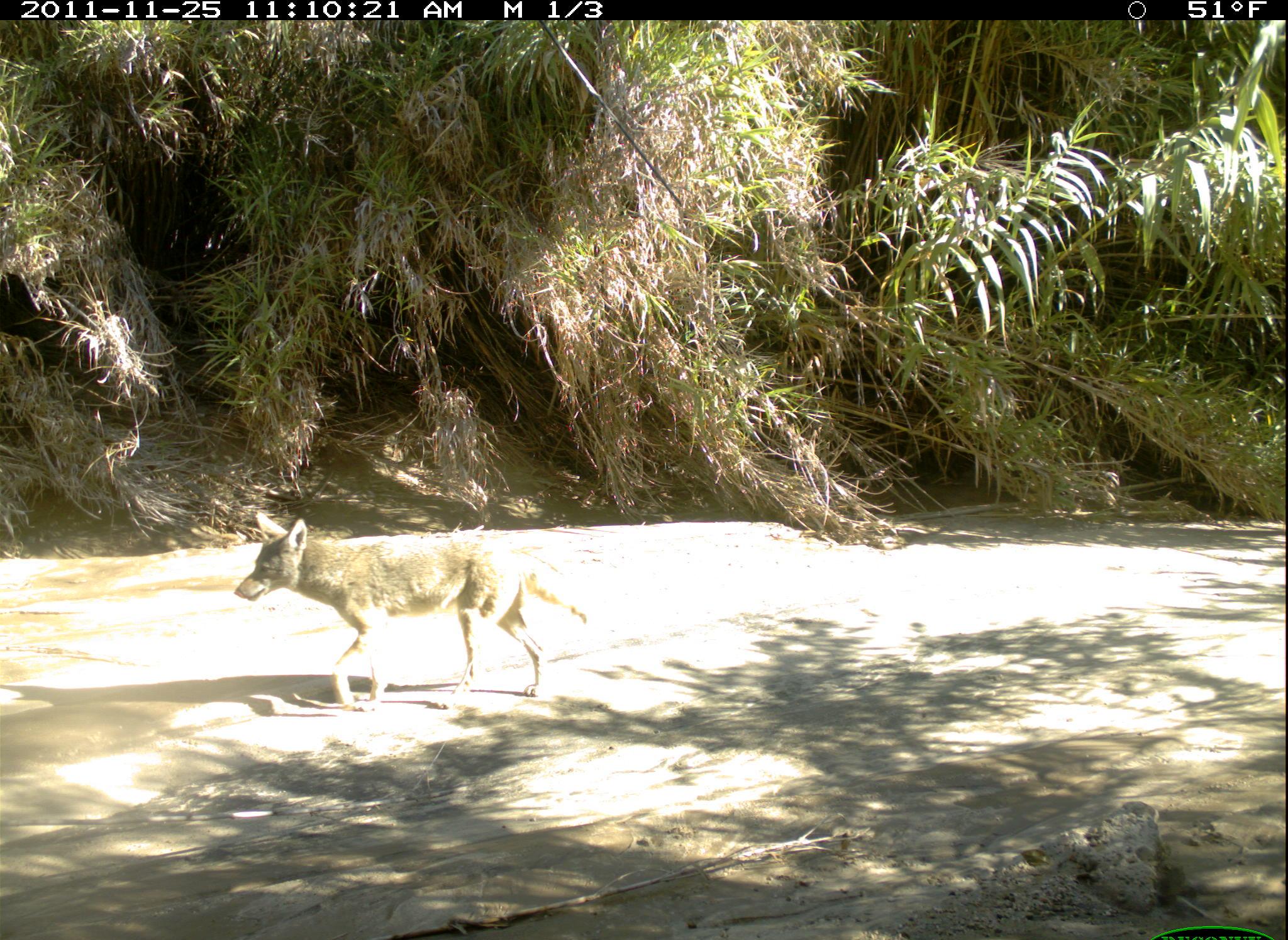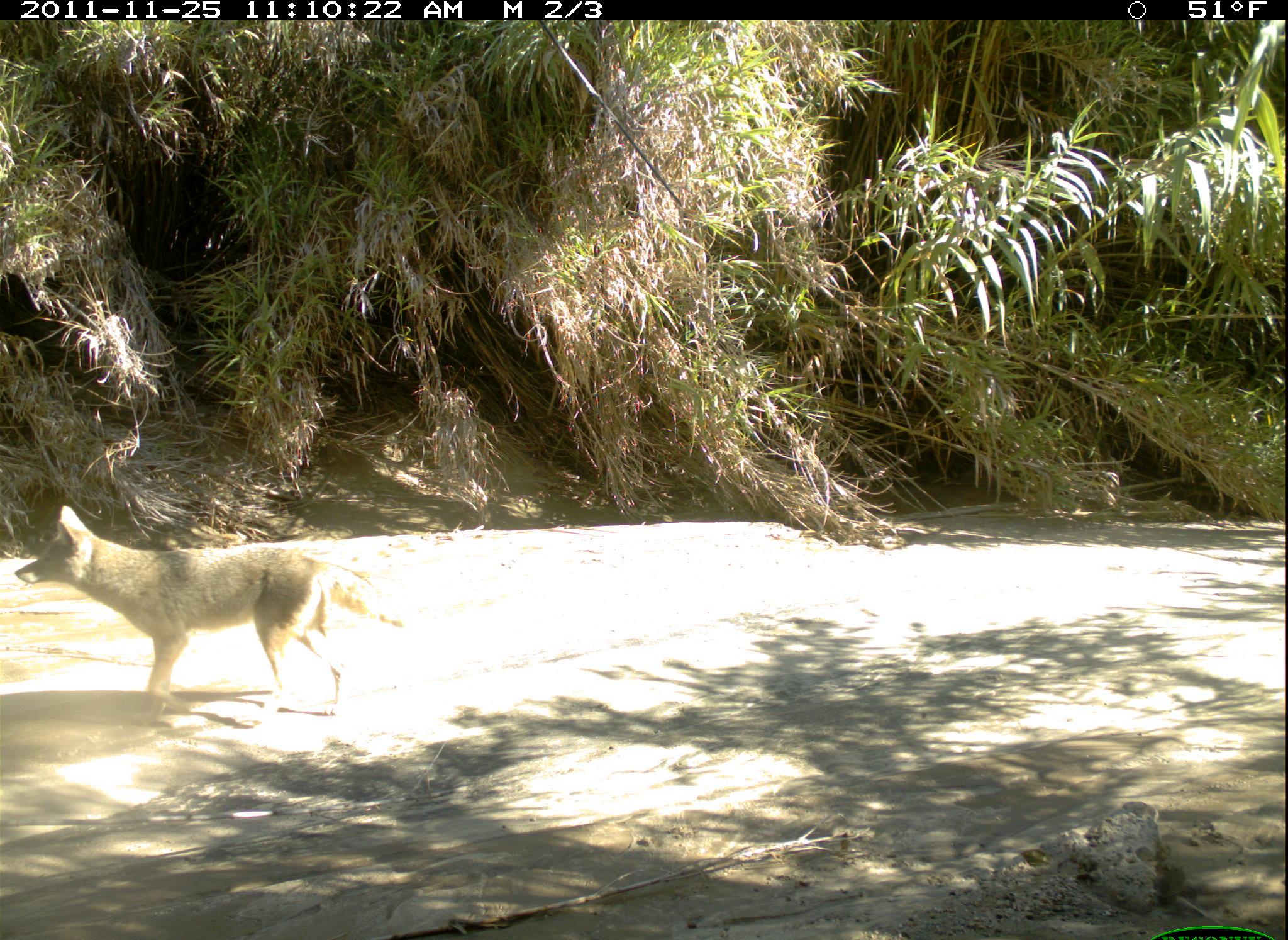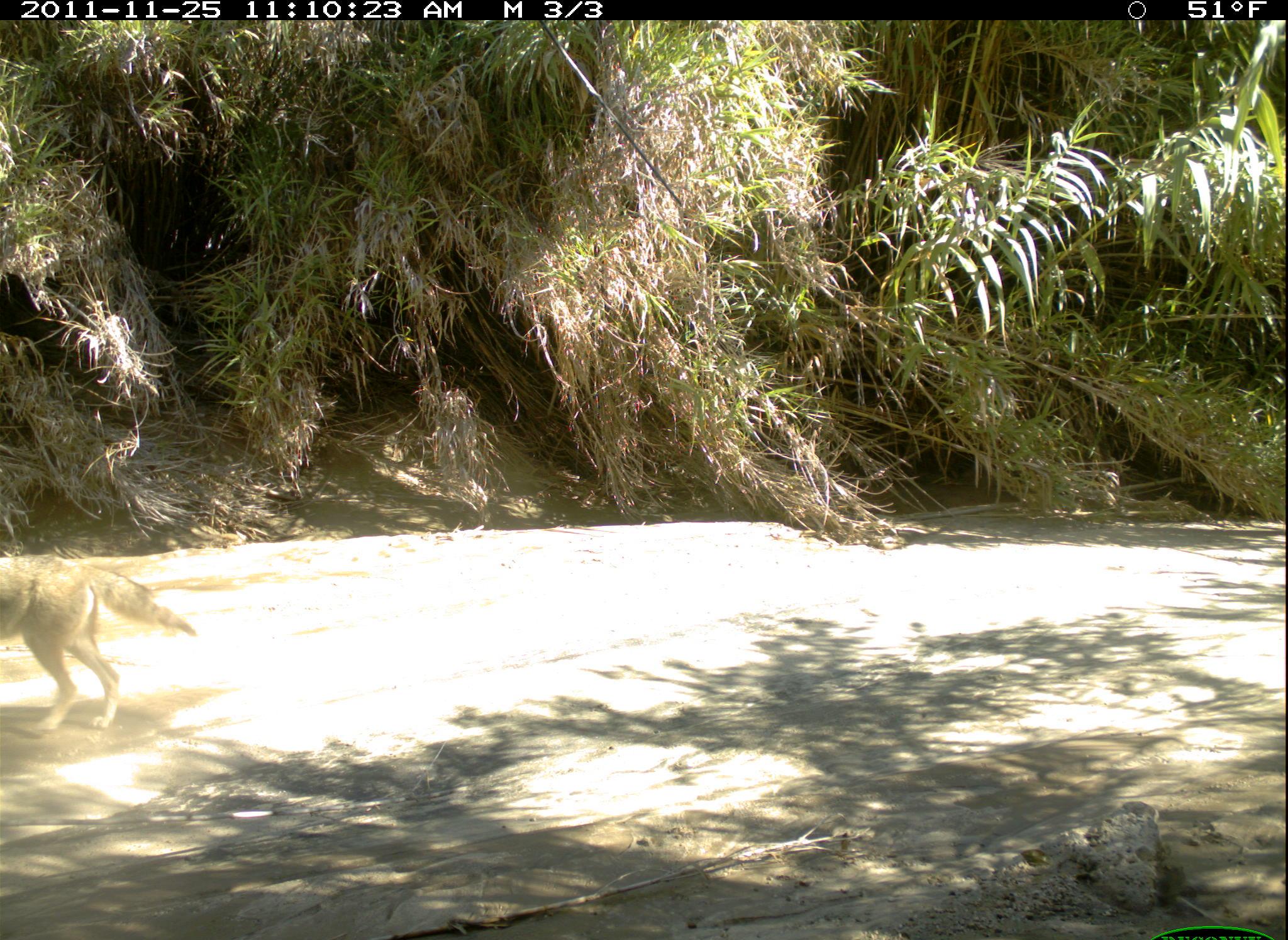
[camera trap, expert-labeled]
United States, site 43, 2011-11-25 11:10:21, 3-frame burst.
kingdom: Animalia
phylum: Chordata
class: Mammalia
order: Carnivora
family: Canidae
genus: Canis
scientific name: Canis latrans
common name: coyote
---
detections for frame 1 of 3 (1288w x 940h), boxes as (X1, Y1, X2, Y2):
coyote: (232, 506, 602, 714)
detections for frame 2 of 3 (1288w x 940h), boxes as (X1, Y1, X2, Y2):
coyote: (13, 504, 422, 723)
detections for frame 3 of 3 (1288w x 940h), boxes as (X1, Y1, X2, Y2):
coyote: (2, 543, 217, 743)